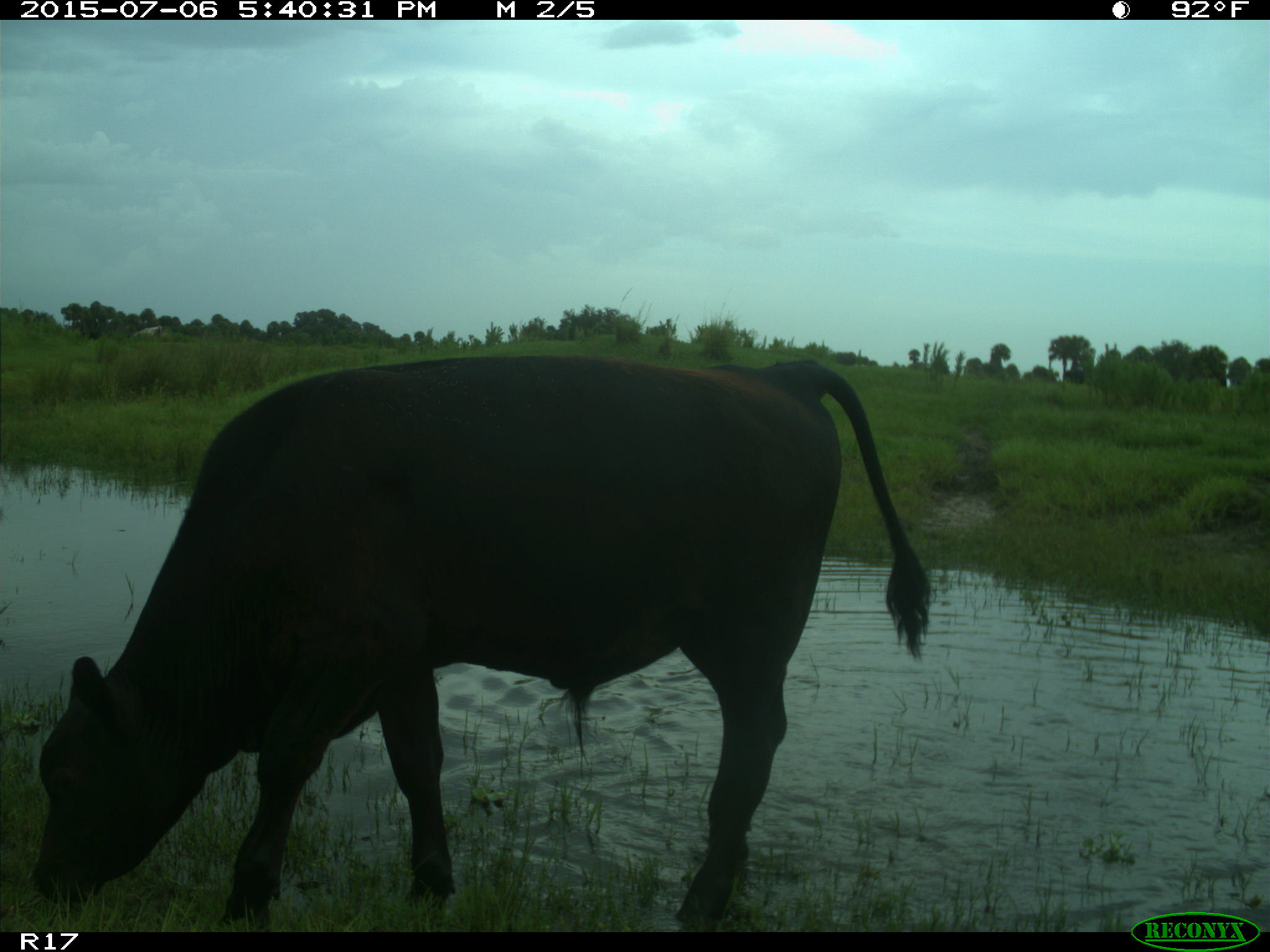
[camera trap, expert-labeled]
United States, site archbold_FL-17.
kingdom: Animalia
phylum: Chordata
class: Mammalia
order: Artiodactyla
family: Bovidae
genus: Bos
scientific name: Bos taurus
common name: domestic cow